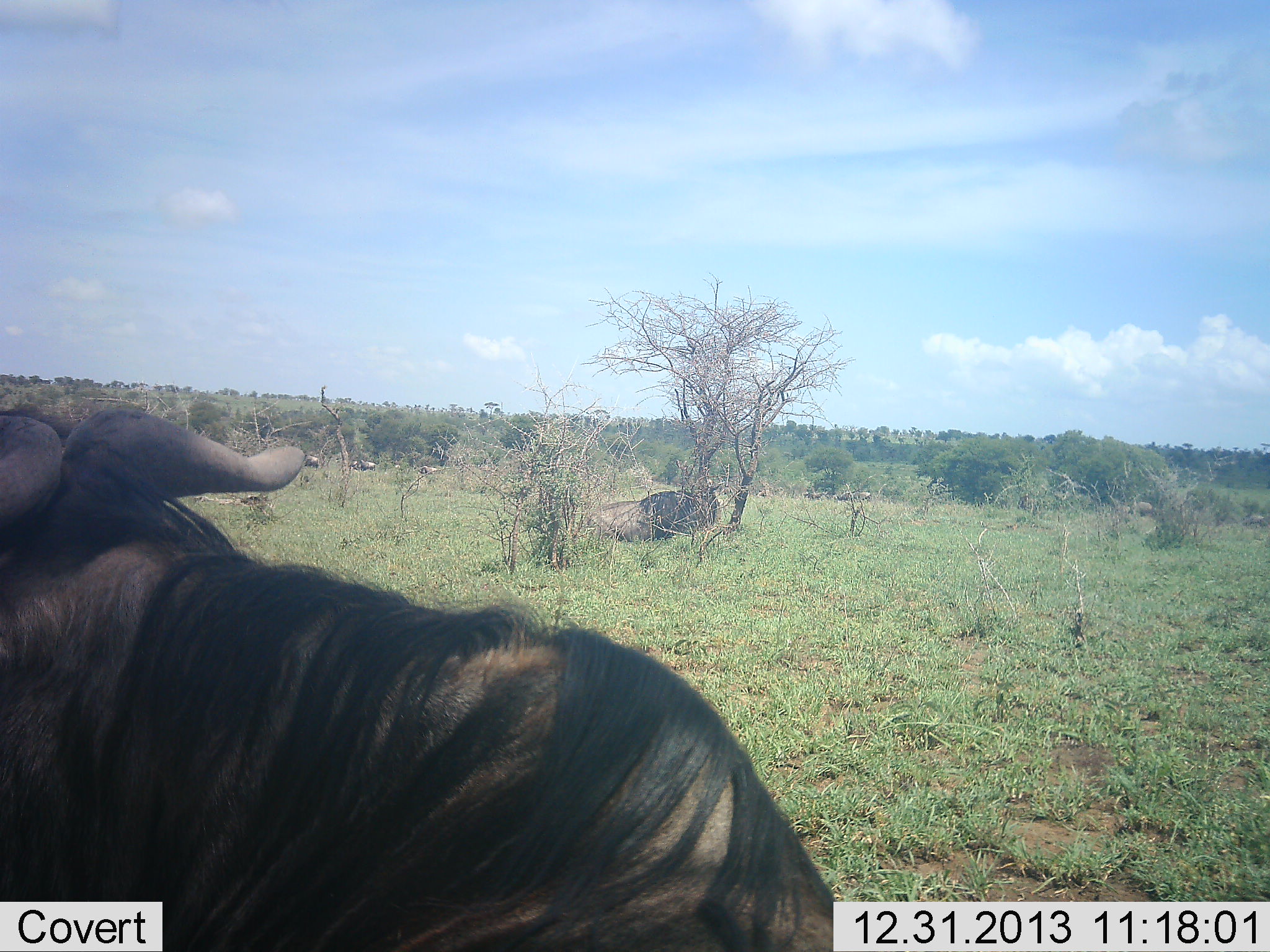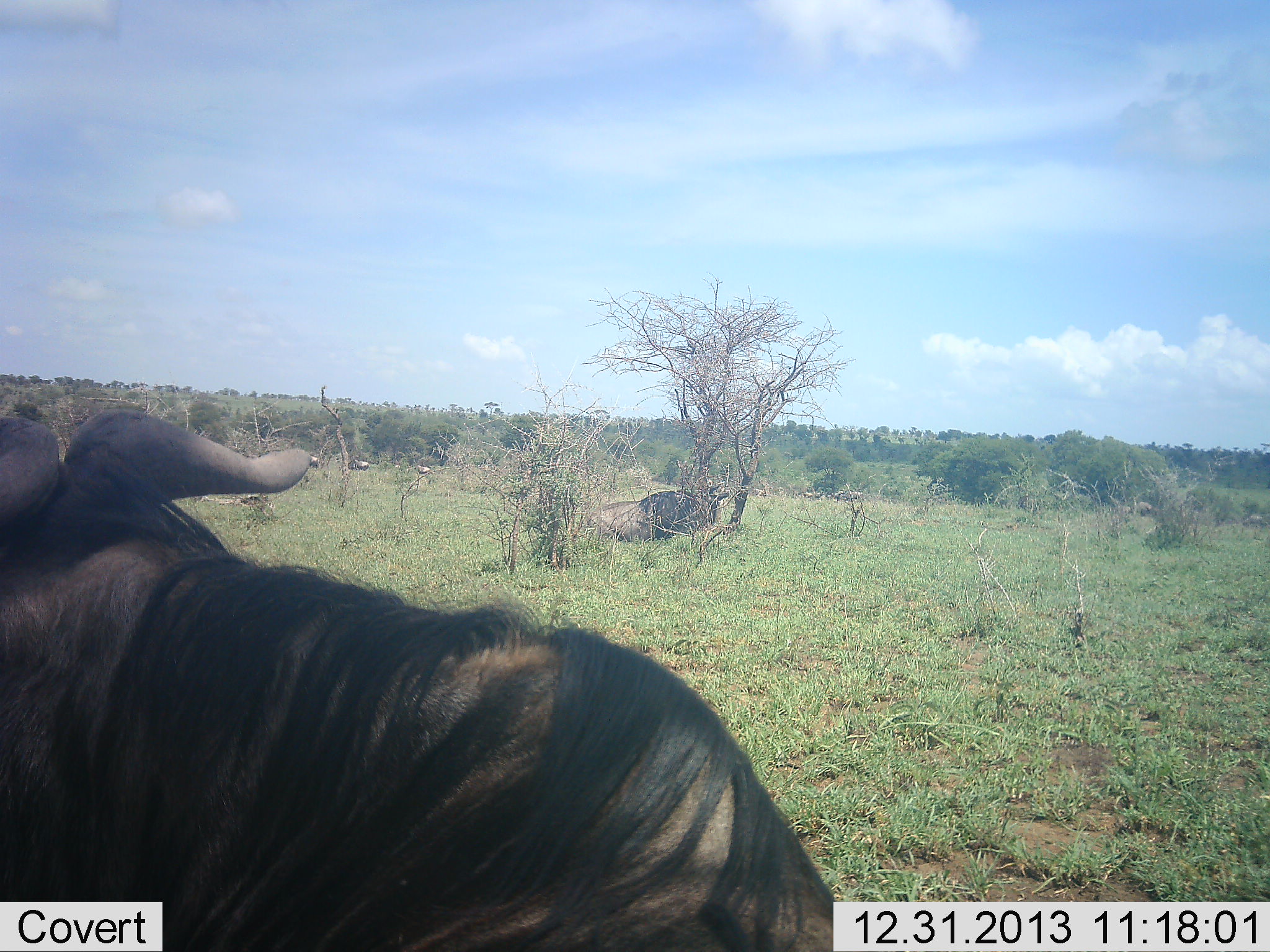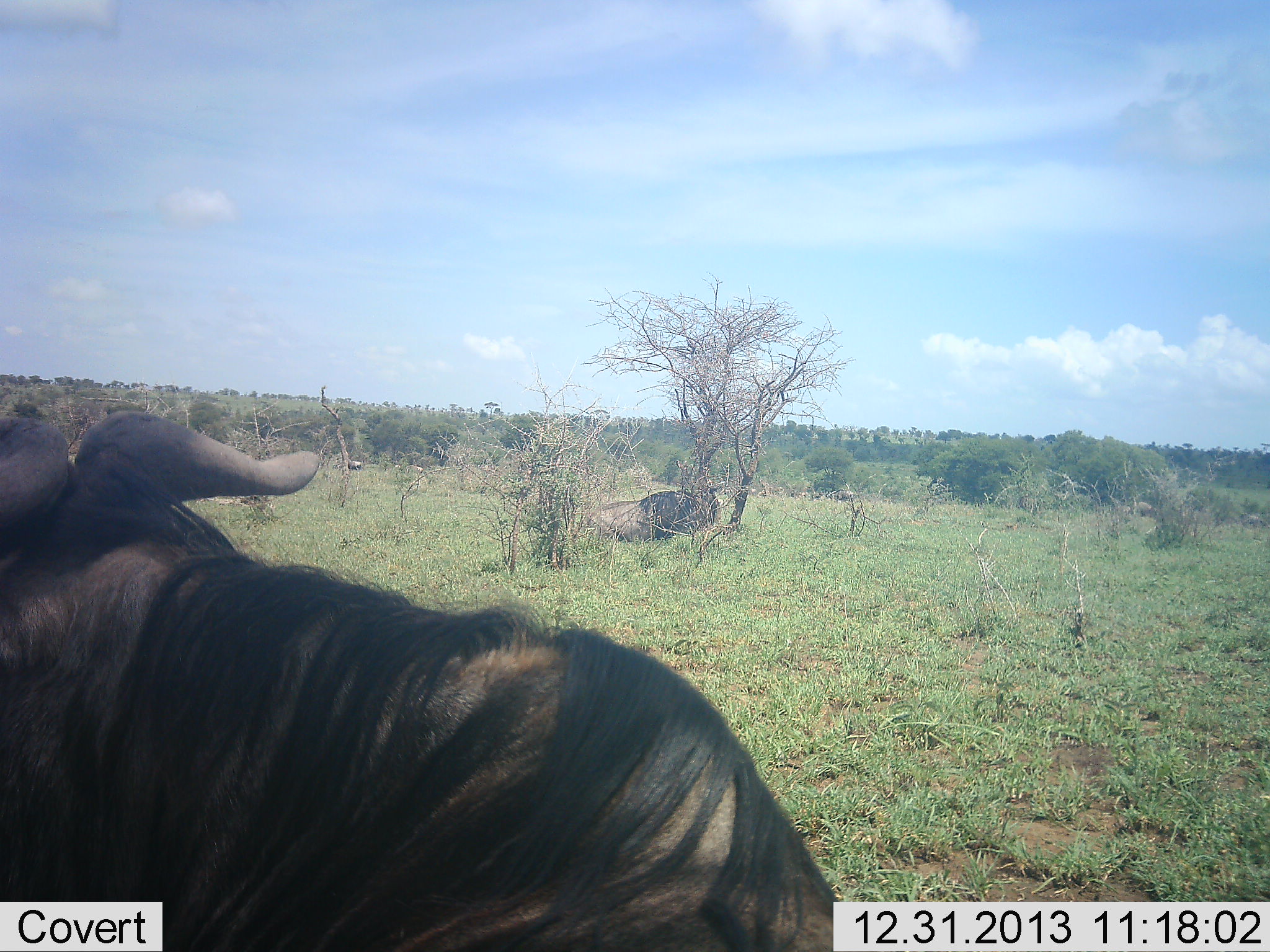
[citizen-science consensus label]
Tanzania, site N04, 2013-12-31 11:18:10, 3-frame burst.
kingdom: Animalia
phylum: Chordata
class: Mammalia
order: Artiodactyla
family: Bovidae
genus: Connochaetes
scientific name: Connochaetes taurinus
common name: blue wildebeest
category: wildebeest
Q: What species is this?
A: Wildebeest (blue wildebeest) (Connochaetes taurinus).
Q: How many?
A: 5.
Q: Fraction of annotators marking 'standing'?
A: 50%.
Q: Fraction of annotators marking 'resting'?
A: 70%.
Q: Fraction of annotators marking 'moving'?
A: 40%.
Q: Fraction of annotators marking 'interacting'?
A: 0%.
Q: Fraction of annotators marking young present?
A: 0%.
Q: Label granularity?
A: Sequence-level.